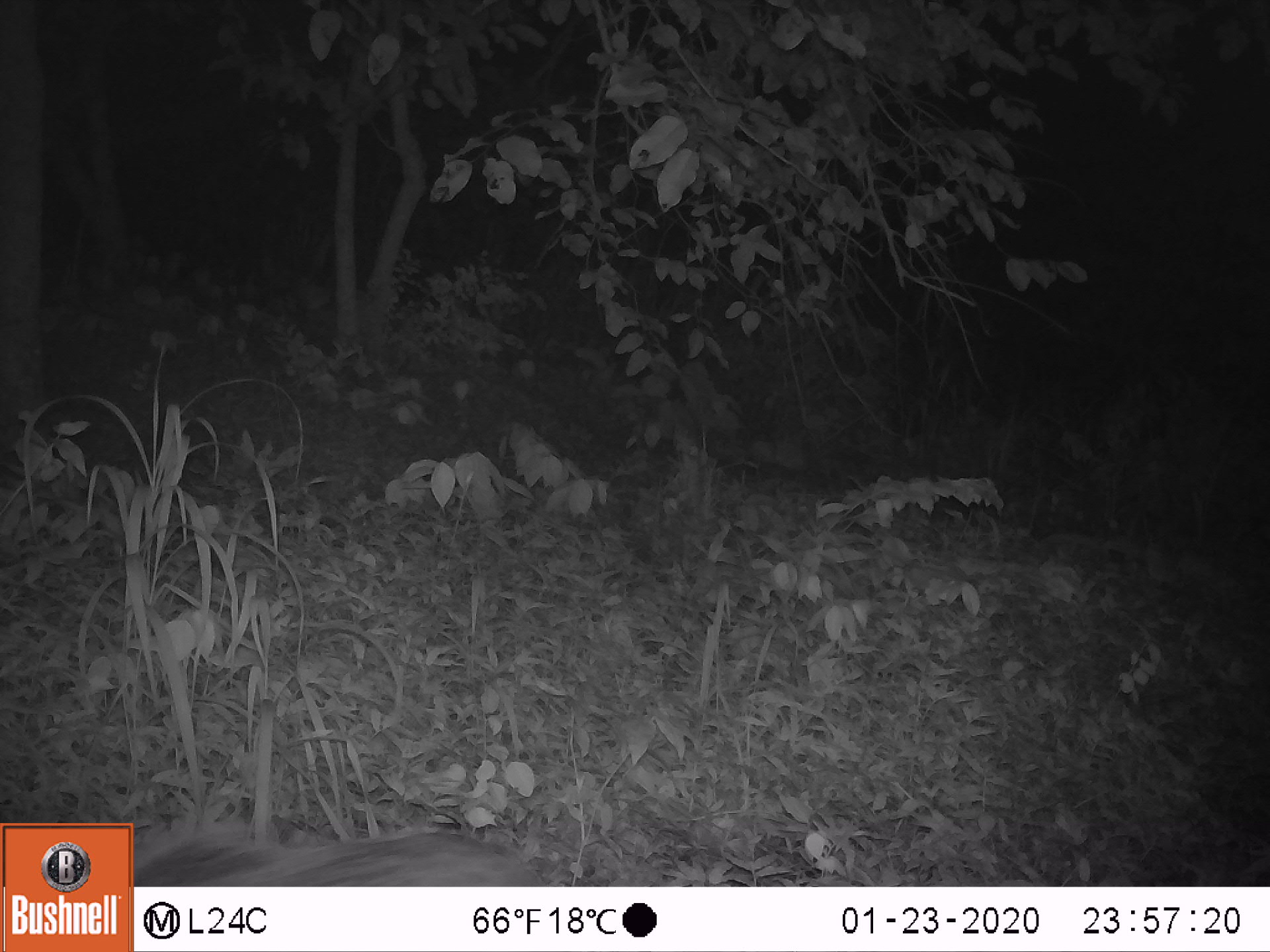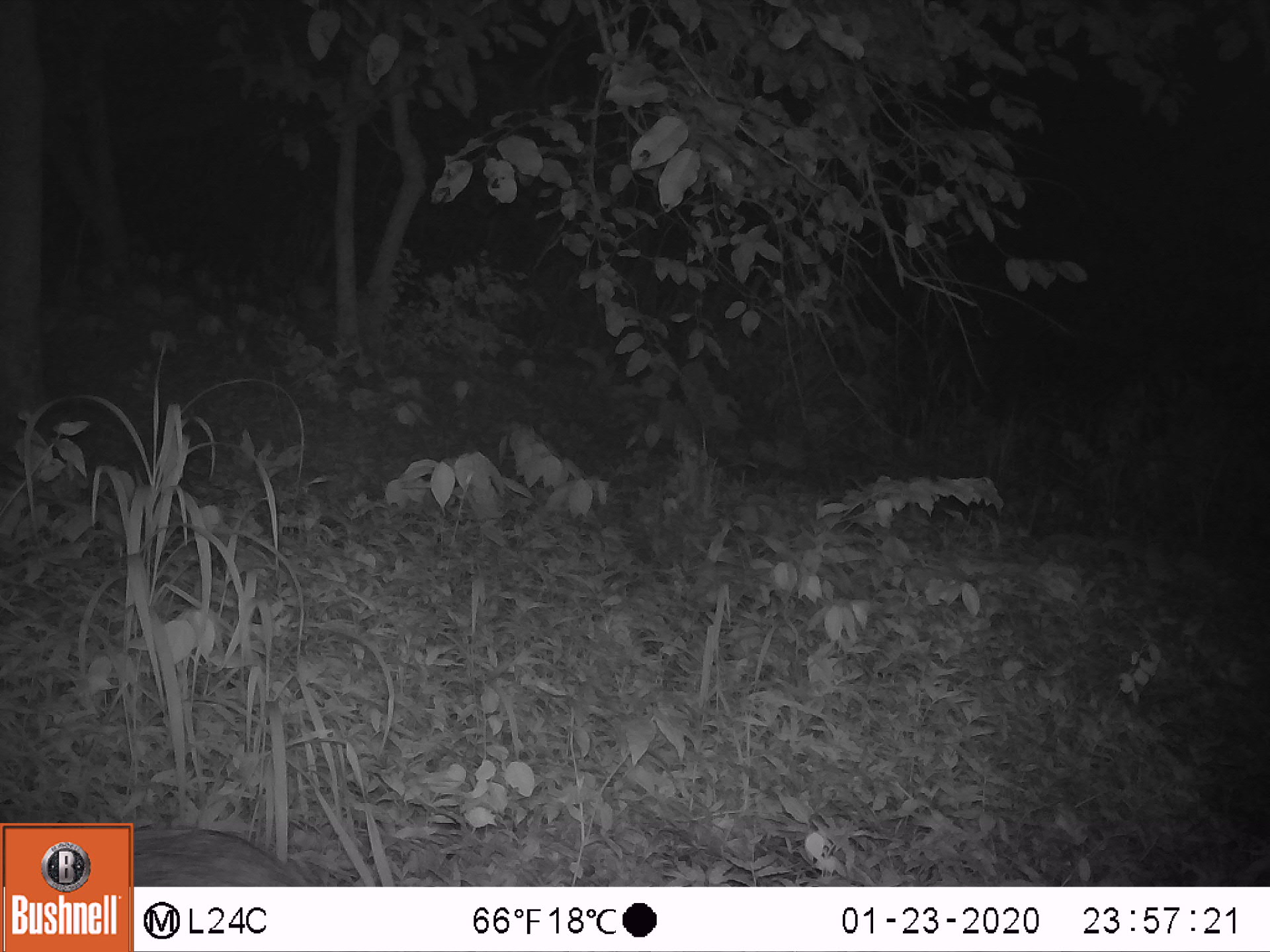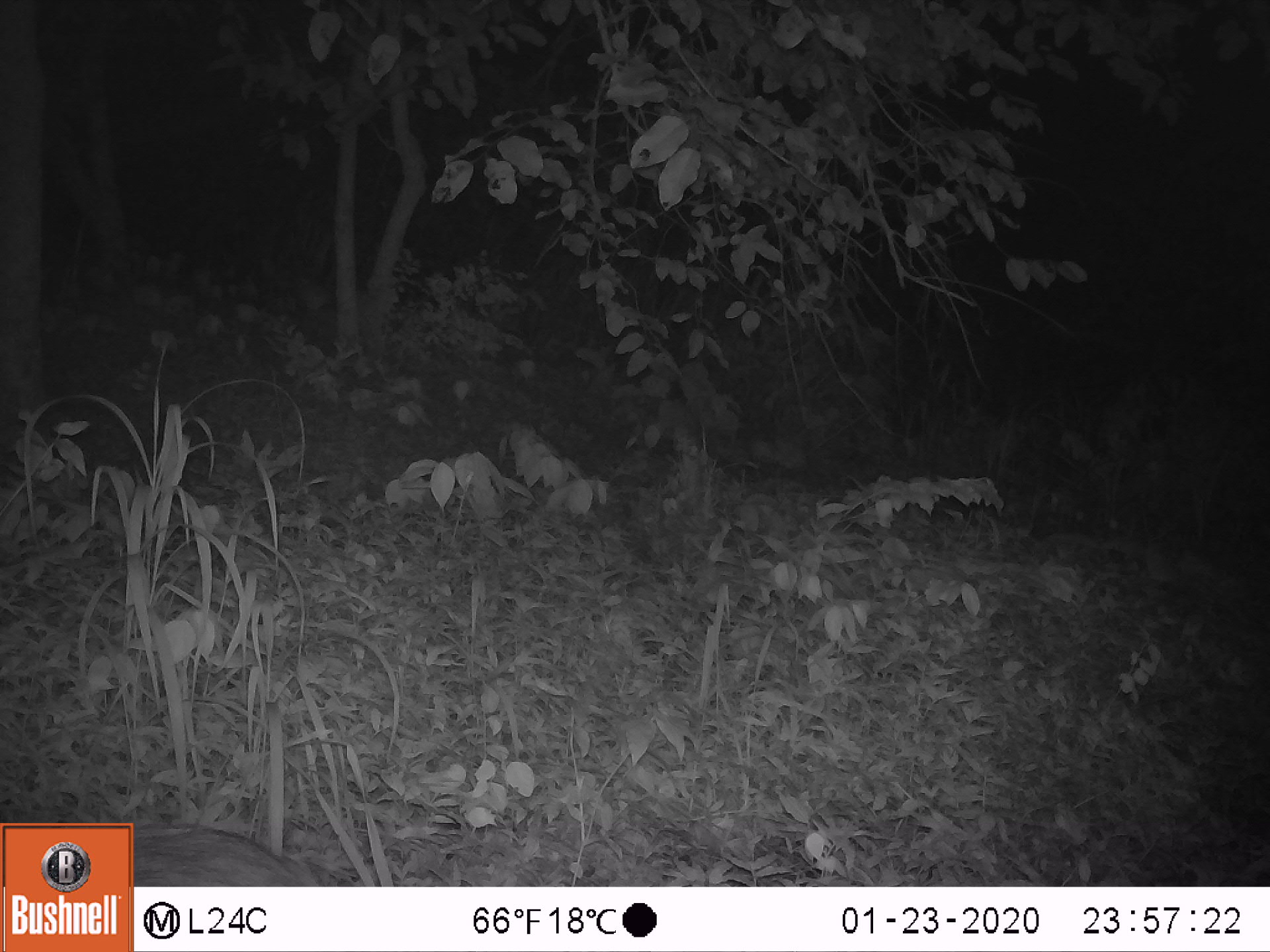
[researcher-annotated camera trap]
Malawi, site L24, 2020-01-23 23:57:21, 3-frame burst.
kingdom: Animalia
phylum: Chordata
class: Mammalia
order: Artiodactyla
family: Suidae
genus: Potamochoerus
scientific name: Potamochoerus larvatus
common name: bushpig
Bushpig (Potamochoerus larvatus), count 1.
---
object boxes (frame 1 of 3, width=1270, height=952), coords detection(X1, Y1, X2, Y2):
bushpig: detection(138, 810, 546, 881)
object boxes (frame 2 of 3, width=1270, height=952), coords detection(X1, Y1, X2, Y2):
bushpig: detection(139, 806, 311, 882)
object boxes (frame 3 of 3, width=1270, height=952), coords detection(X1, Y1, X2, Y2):
bushpig: detection(136, 816, 324, 881)